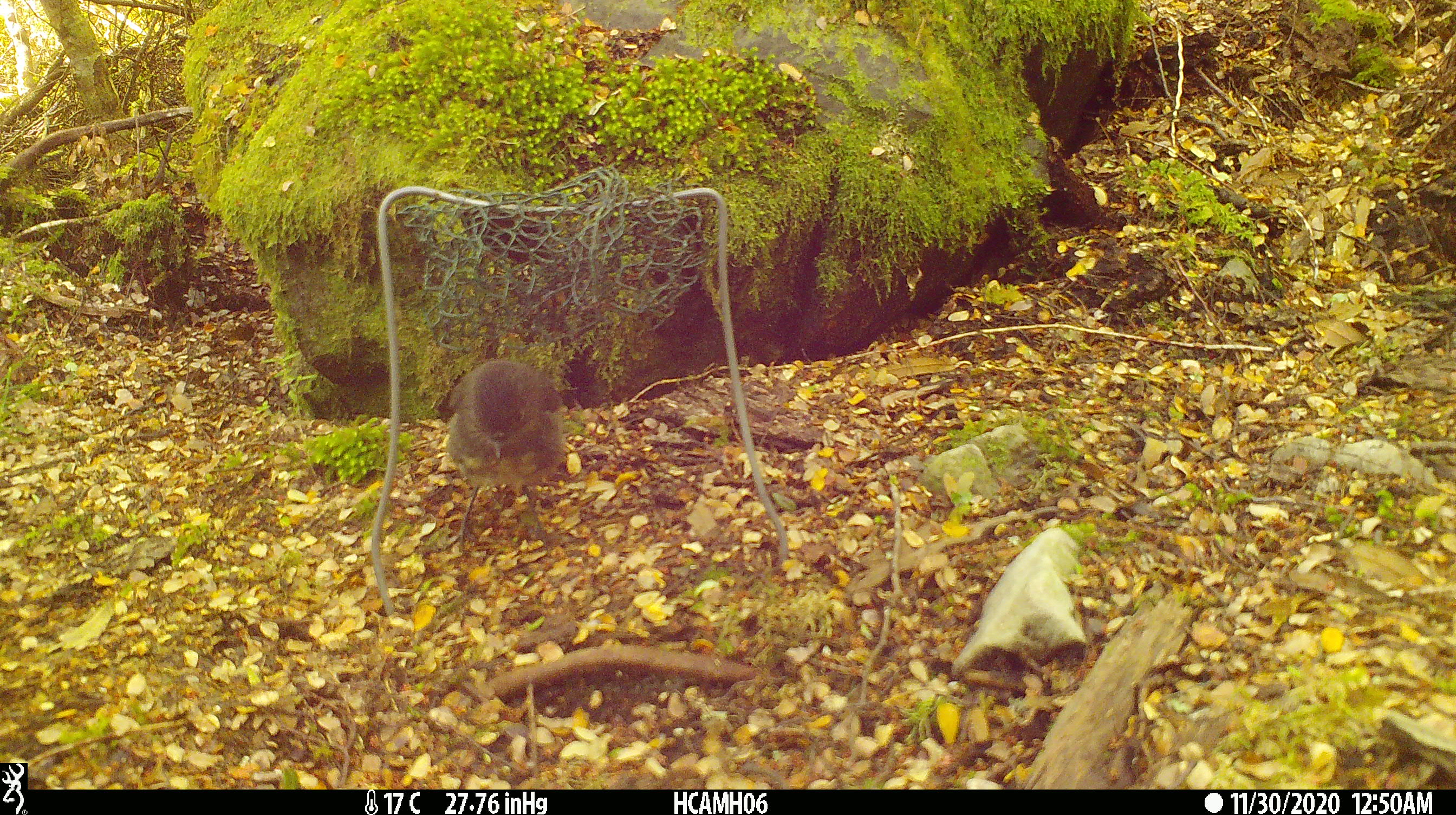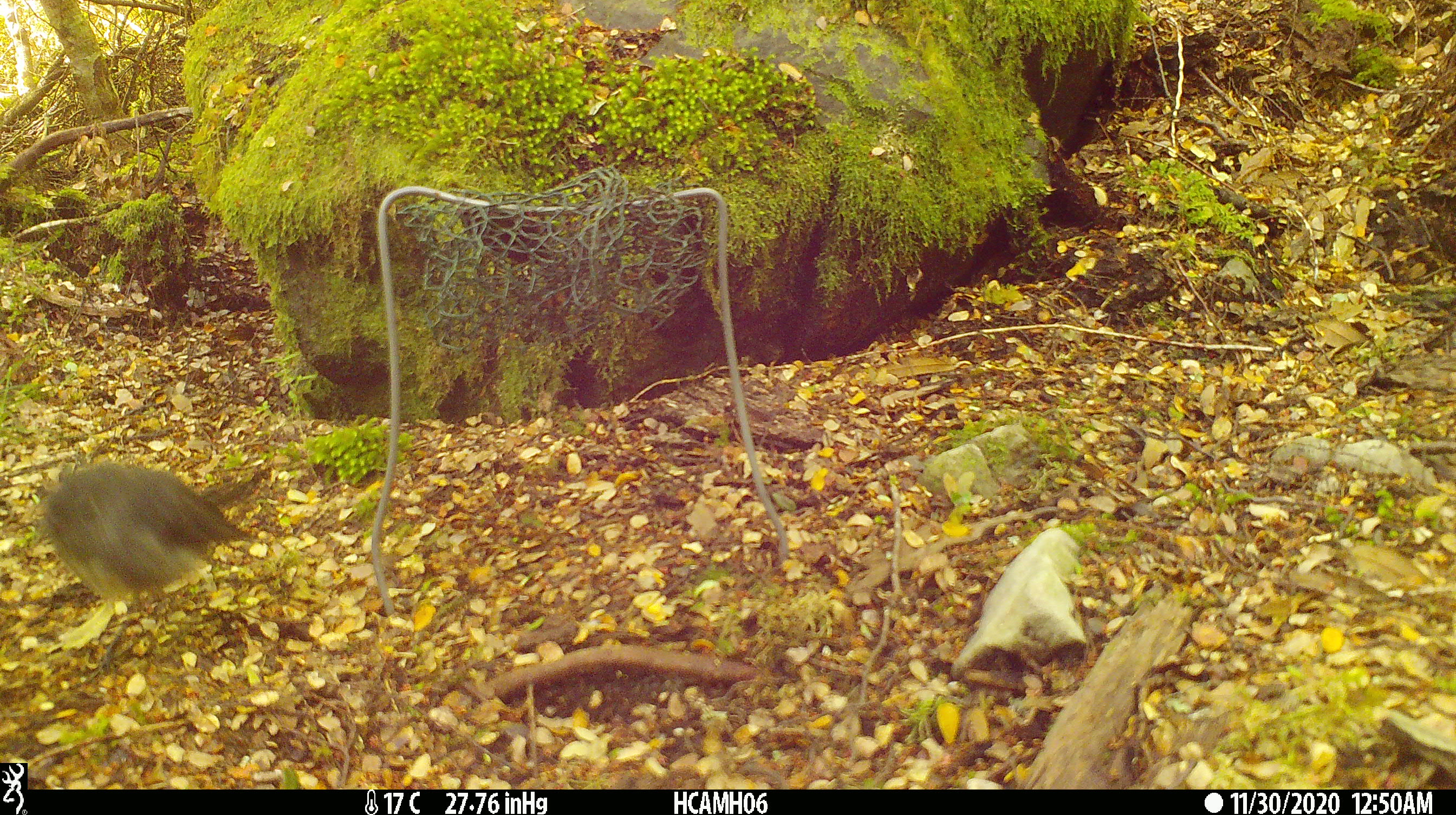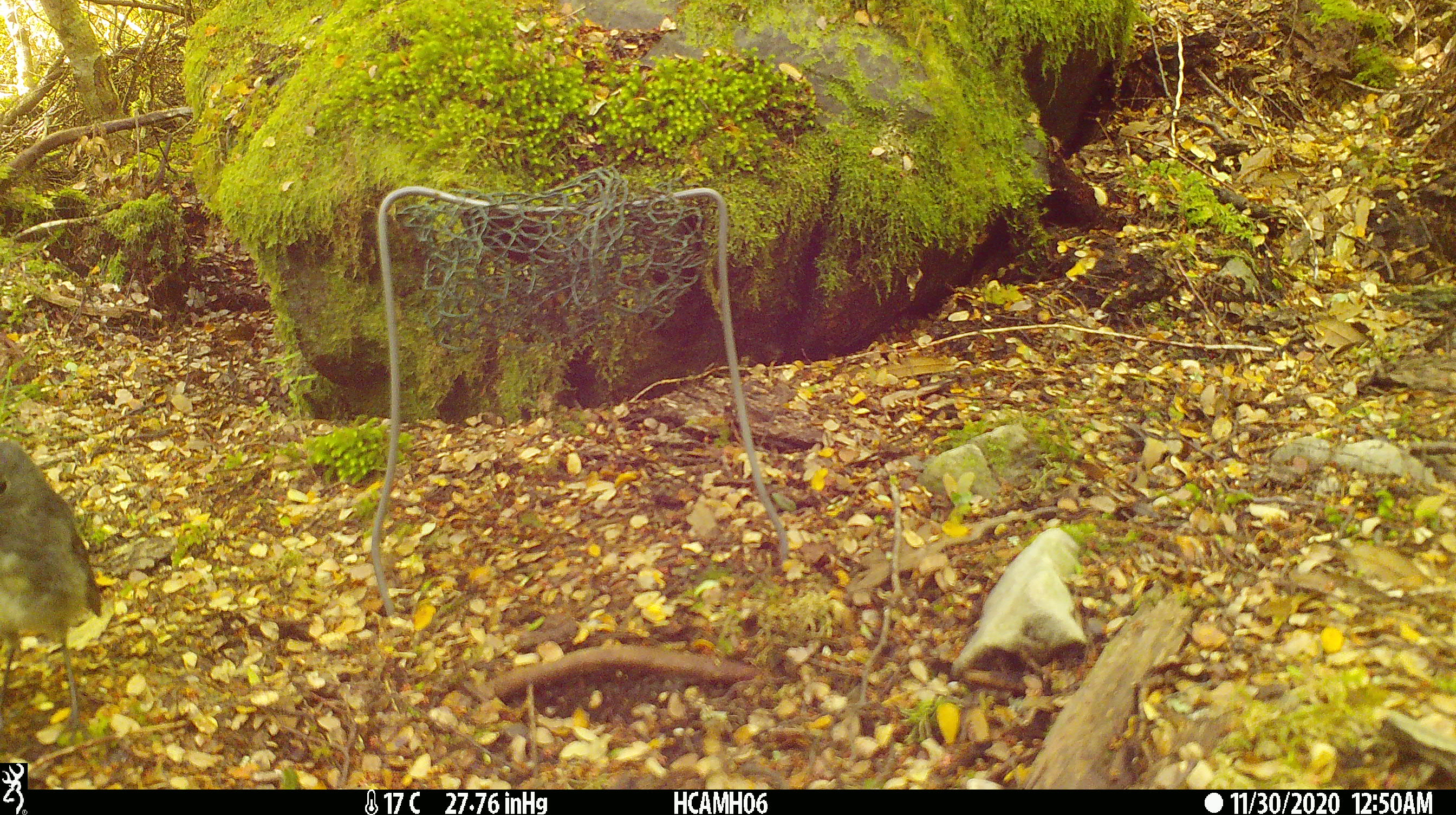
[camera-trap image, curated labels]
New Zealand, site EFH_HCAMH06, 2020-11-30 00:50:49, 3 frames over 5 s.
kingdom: Animalia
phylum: Chordata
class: Aves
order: Passeriformes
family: Petroicidae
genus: Petroica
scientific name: Petroica australis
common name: new zealand robin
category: robin